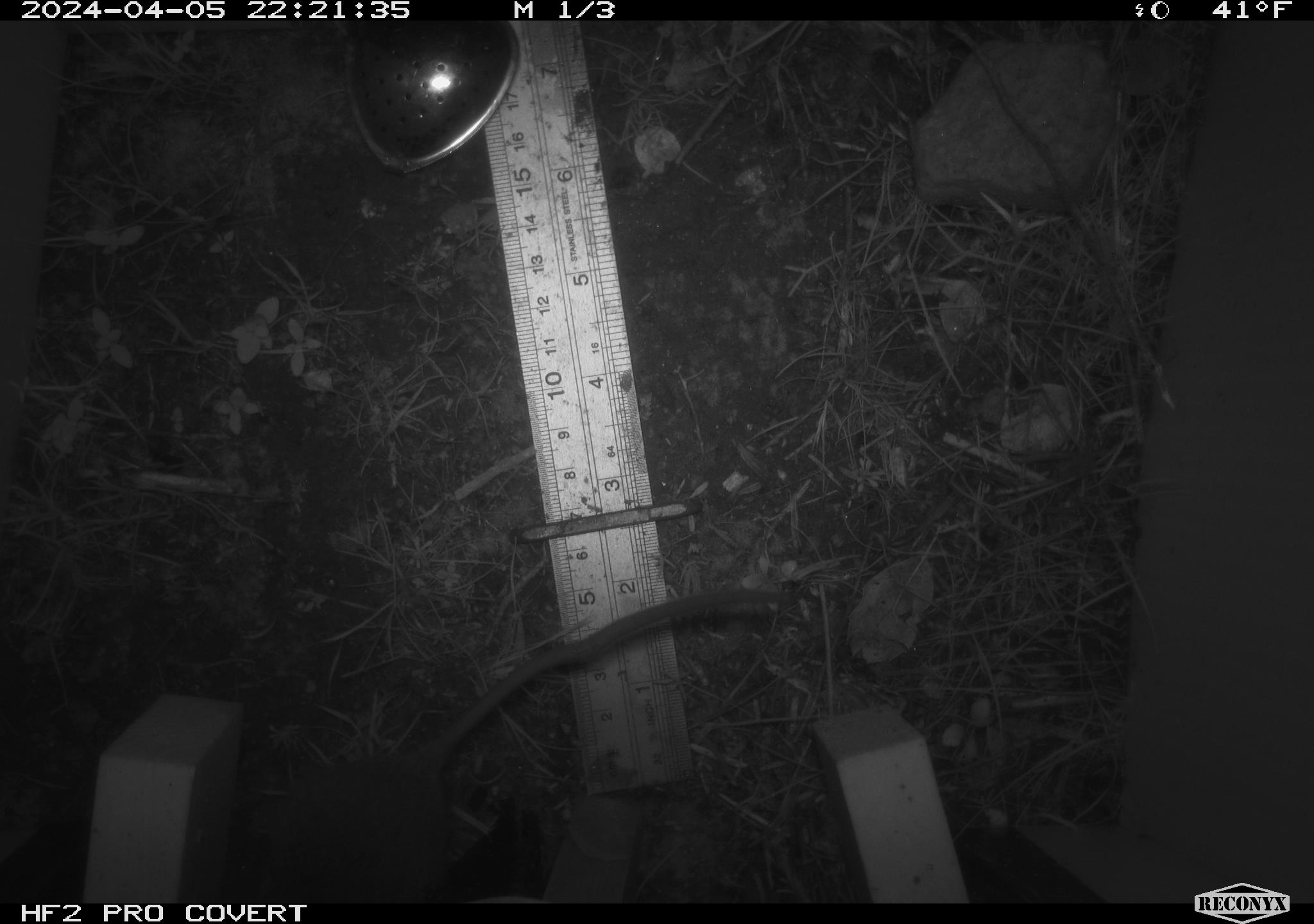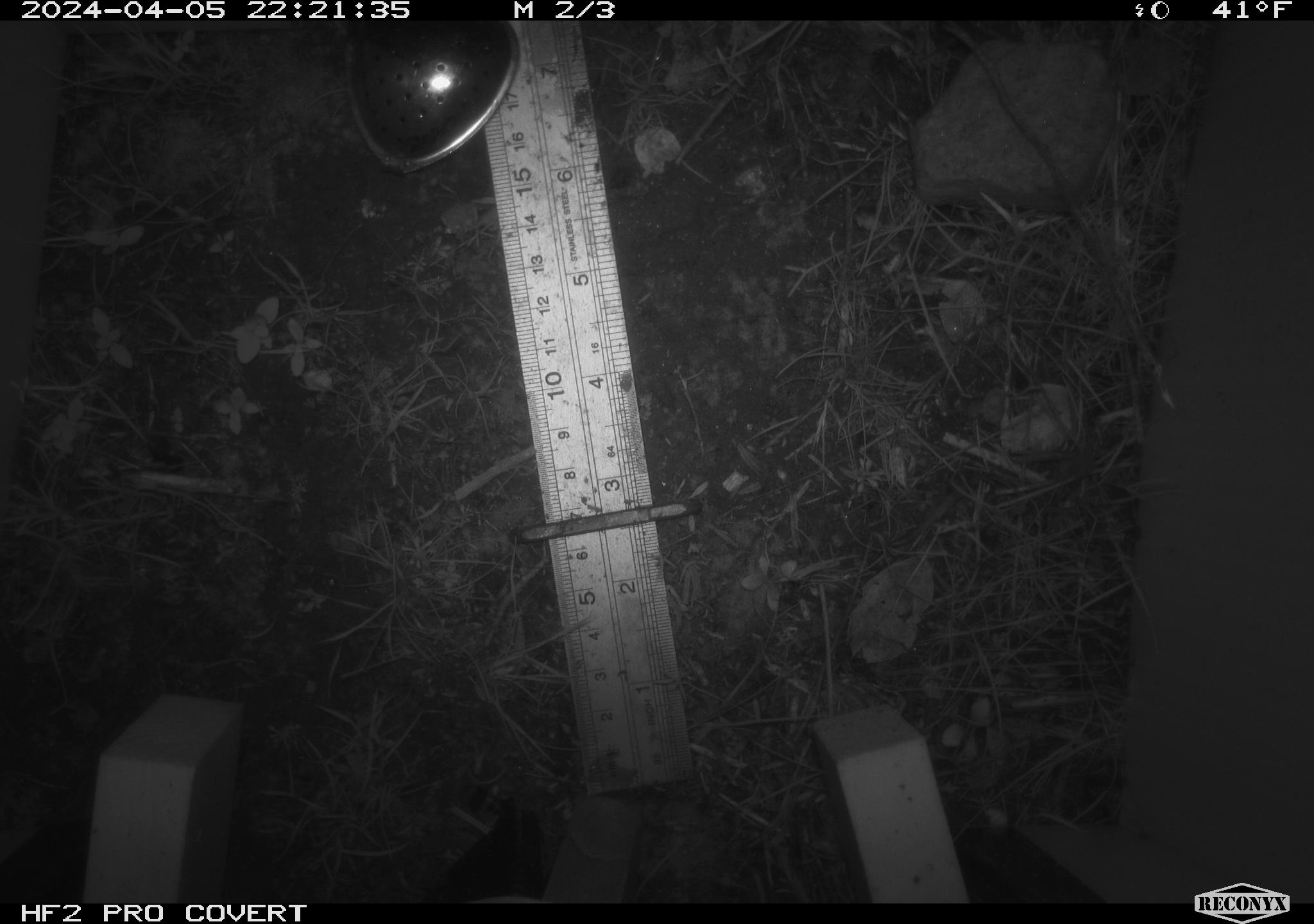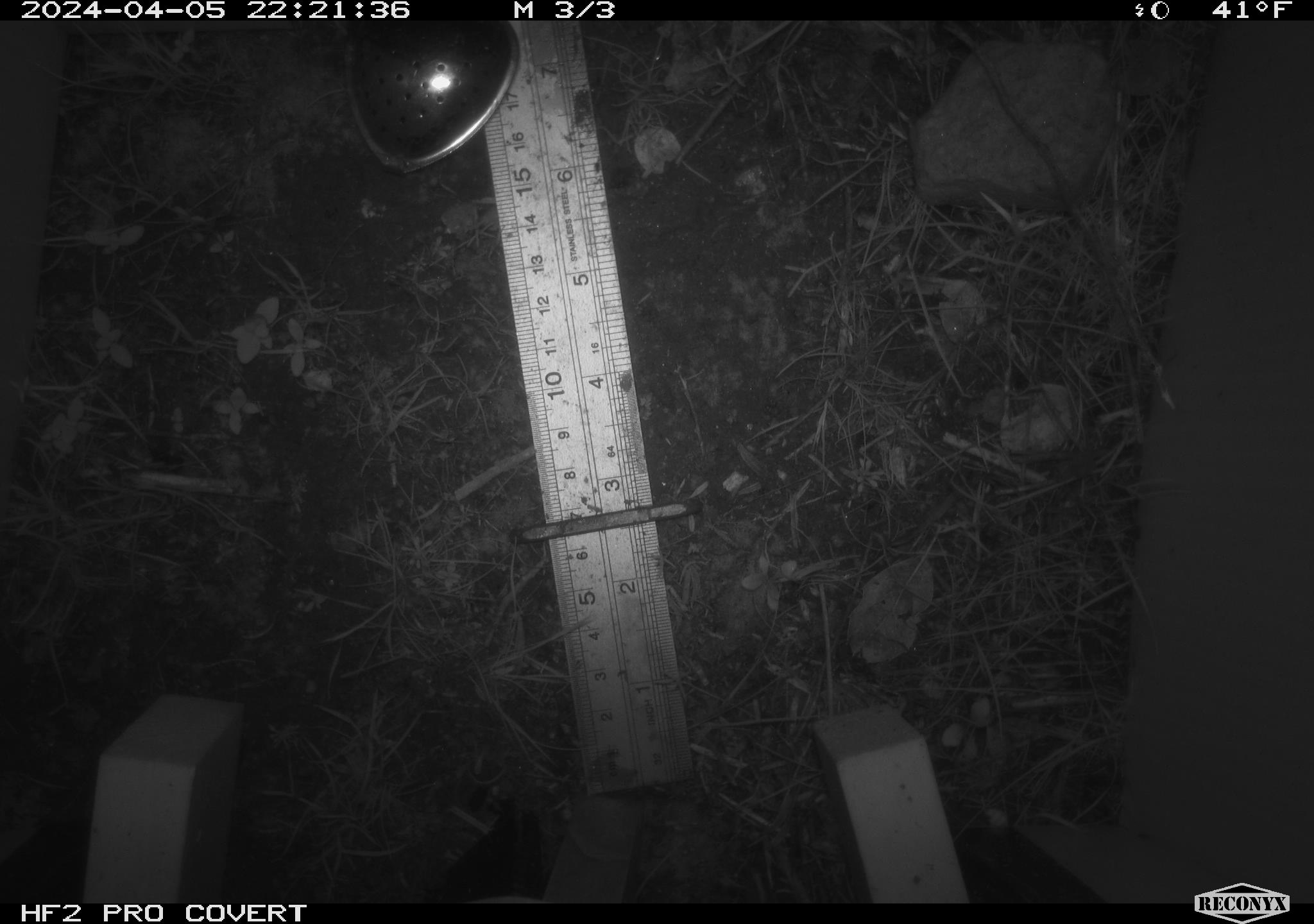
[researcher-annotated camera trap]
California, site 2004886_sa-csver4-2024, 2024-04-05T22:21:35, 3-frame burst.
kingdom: Animalia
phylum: Chordata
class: Mammalia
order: Rodentia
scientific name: Rodentia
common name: mouse species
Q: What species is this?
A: Mouse species (Rodentia).